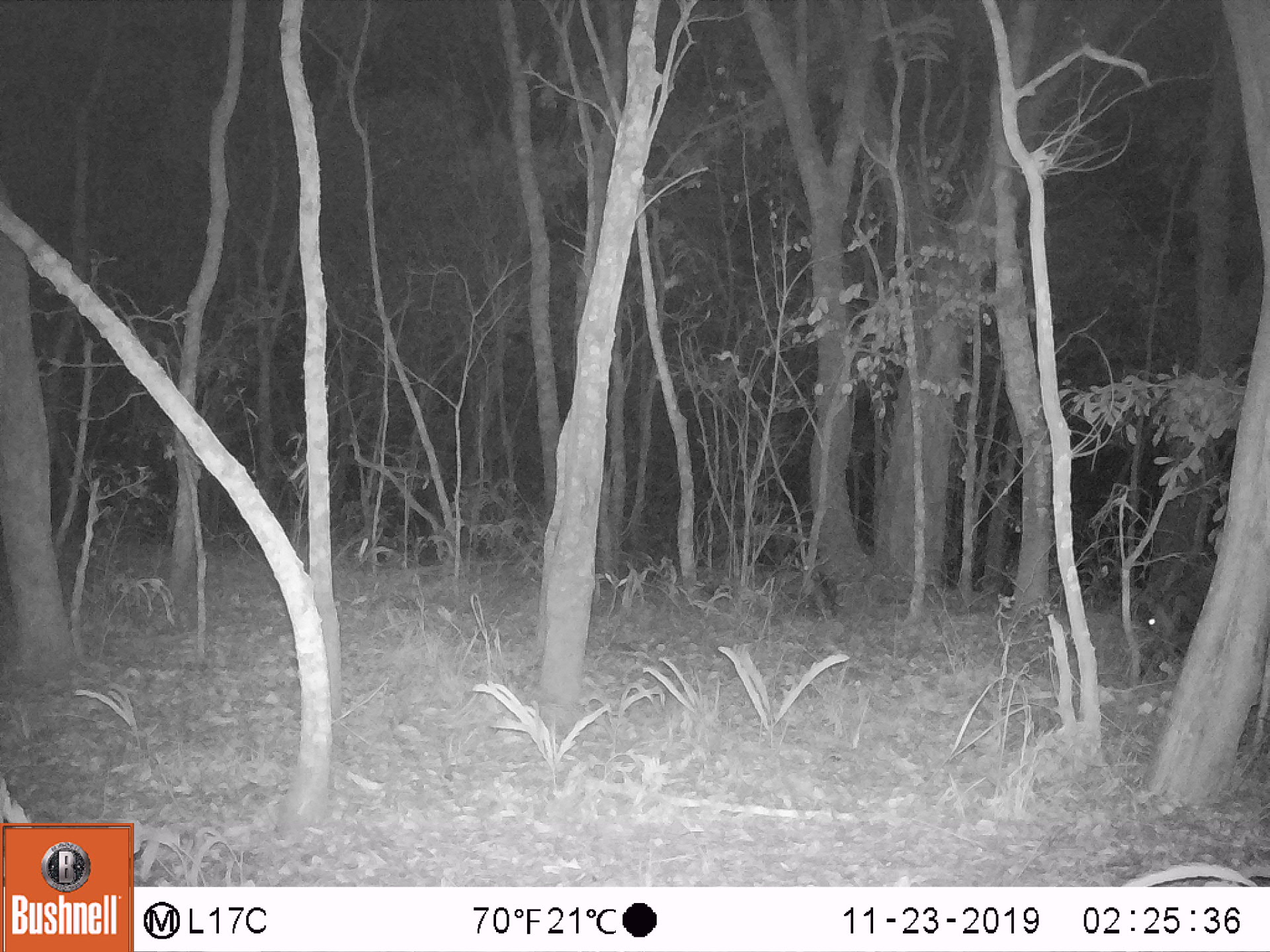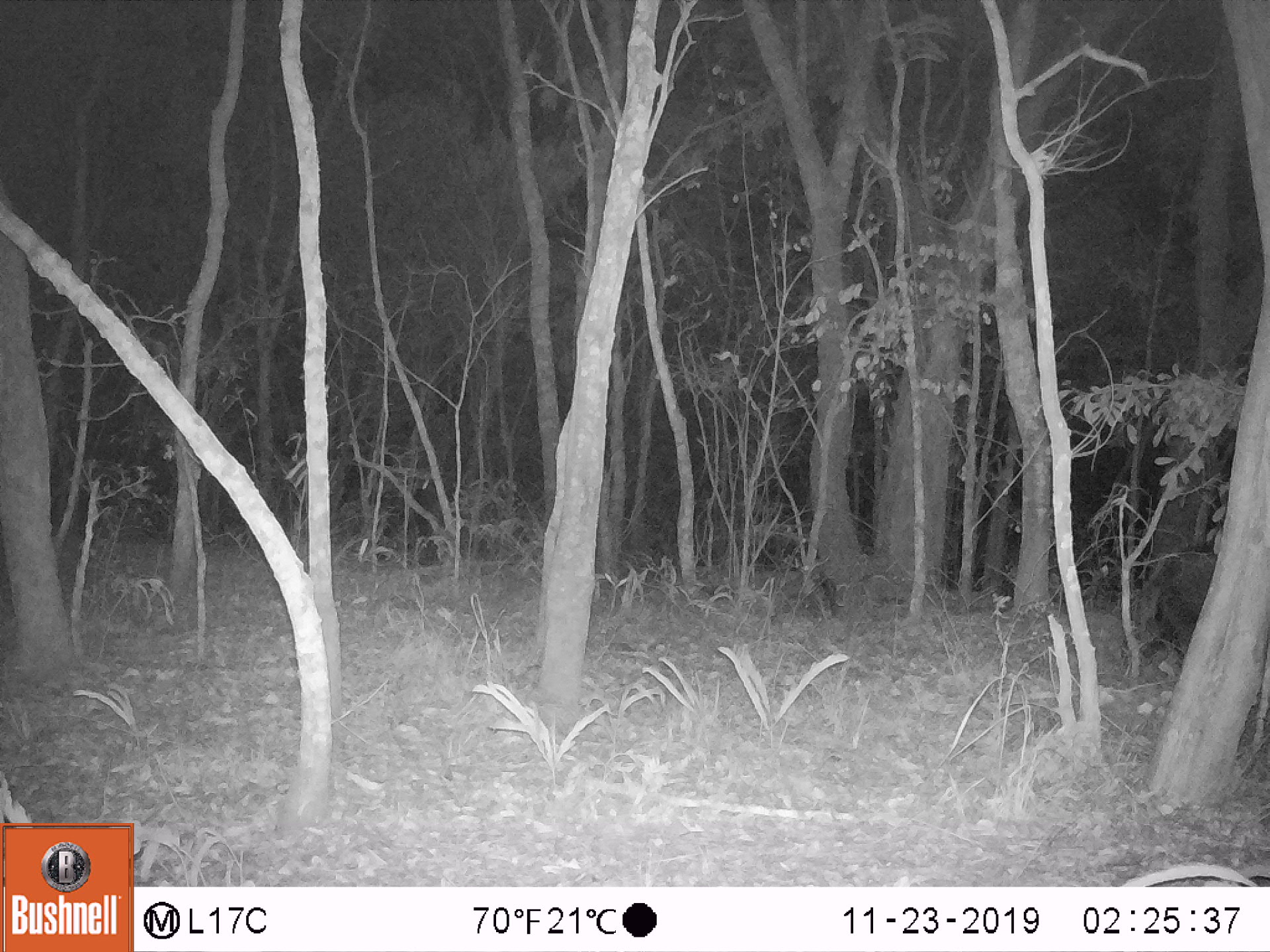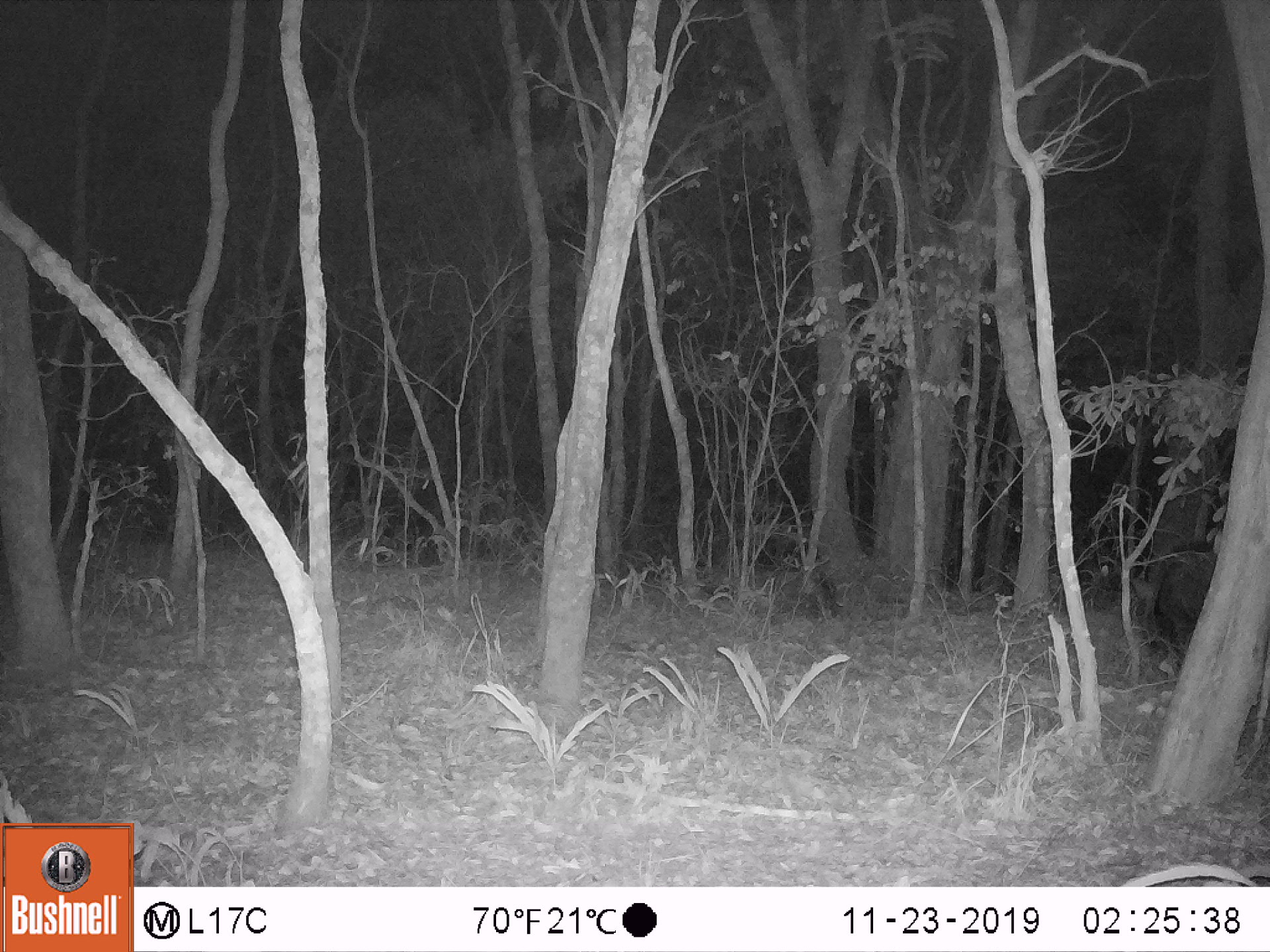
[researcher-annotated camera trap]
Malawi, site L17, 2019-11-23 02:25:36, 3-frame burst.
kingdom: Animalia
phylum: Chordata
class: Mammalia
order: Artiodactyla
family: Suidae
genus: Potamochoerus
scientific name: Potamochoerus larvatus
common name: bushpig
Bushpig (Potamochoerus larvatus), count 1.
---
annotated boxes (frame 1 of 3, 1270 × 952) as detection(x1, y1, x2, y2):
bushpig: detection(1132, 546, 1219, 655)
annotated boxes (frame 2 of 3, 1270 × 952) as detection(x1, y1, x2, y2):
bushpig: detection(1119, 544, 1219, 662)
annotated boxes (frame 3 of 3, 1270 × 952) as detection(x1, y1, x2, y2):
bushpig: detection(1122, 540, 1225, 673)